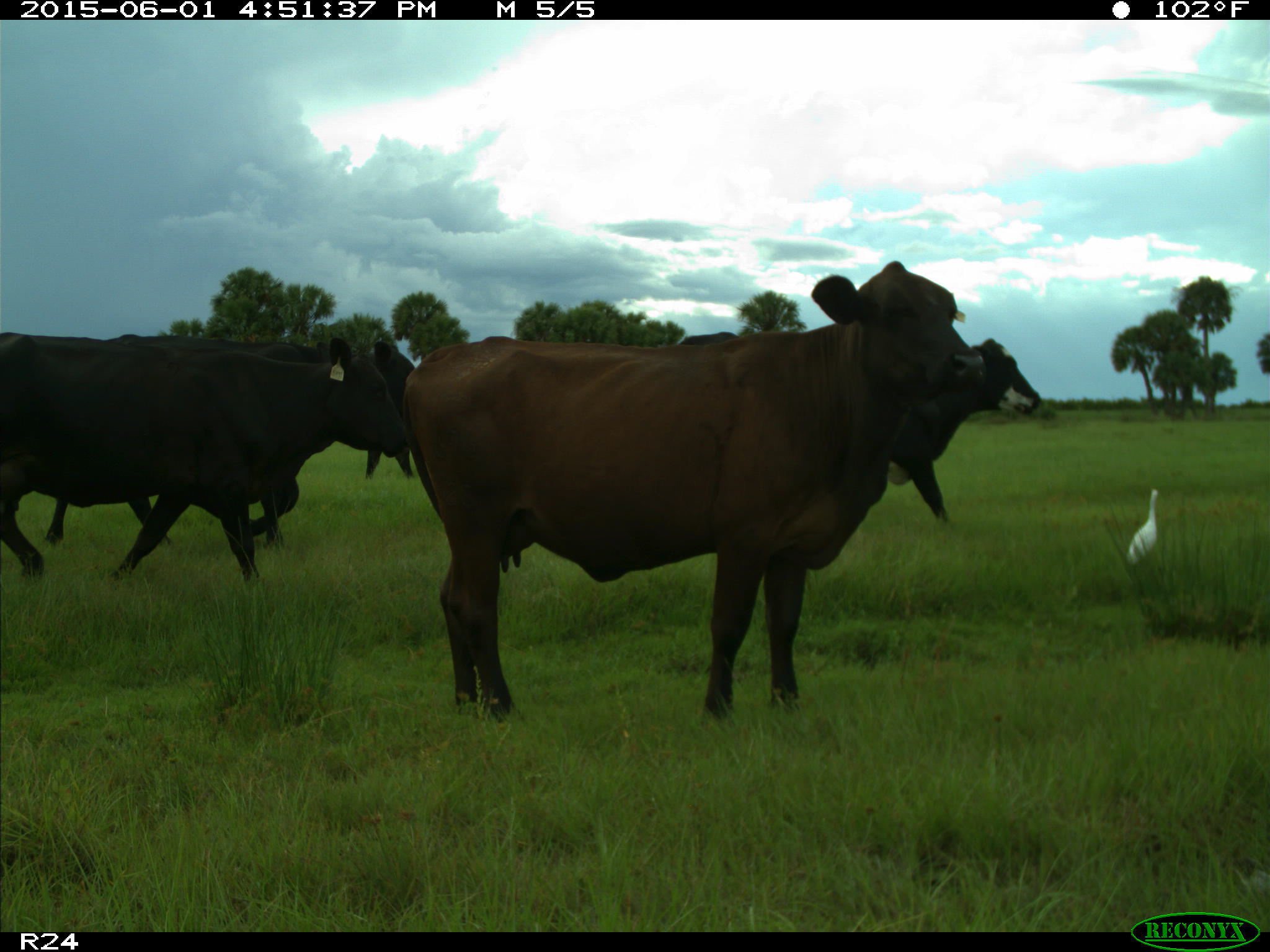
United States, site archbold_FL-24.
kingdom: Animalia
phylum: Chordata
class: Mammalia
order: Artiodactyla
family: Bovidae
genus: Bos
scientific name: Bos taurus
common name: domestic cow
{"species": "Bos taurus (domestic cow)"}